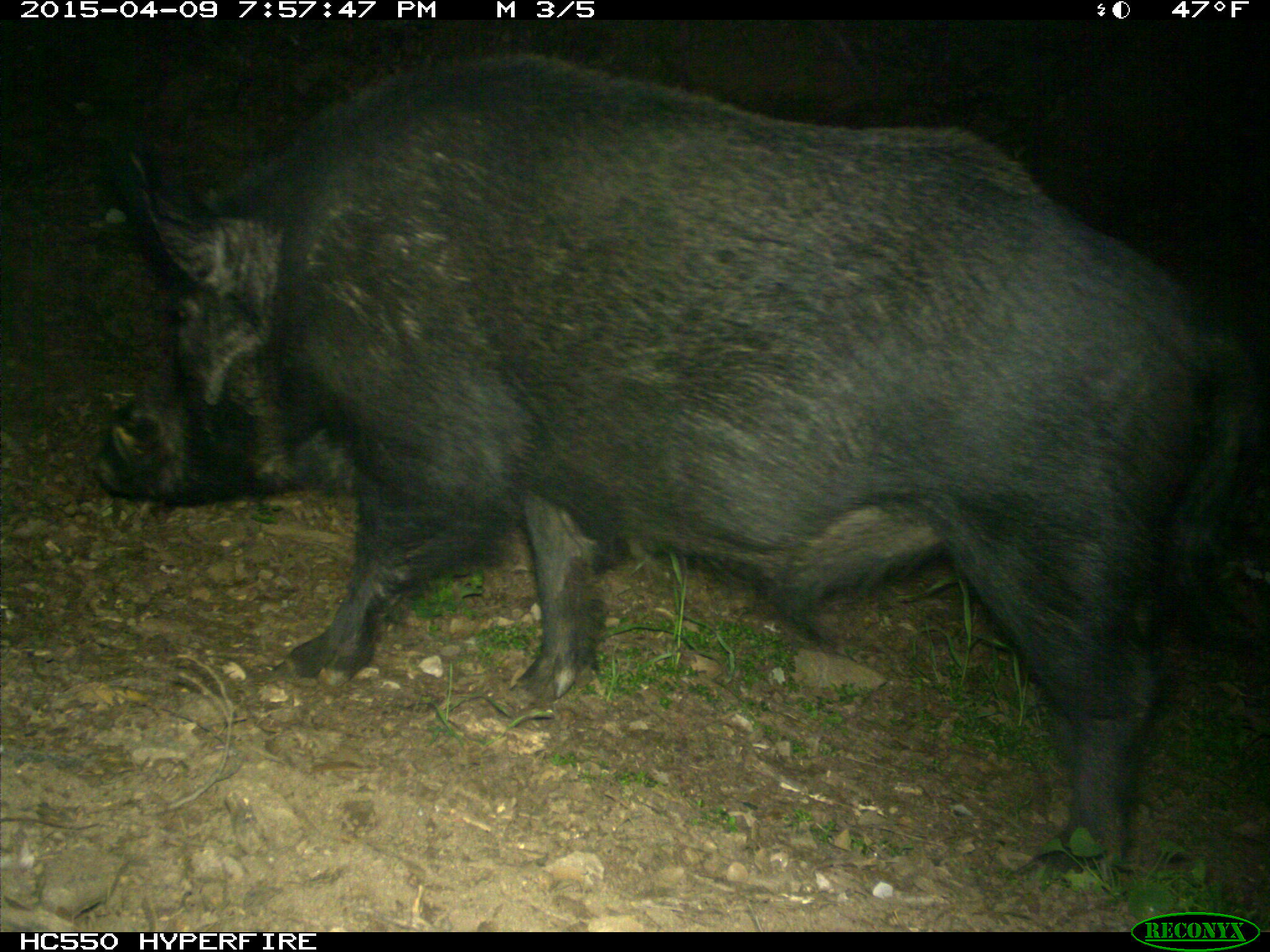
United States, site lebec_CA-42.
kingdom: Animalia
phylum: Chordata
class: Mammalia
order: Artiodactyla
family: Suidae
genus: Sus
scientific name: Sus scrofa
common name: wild boar